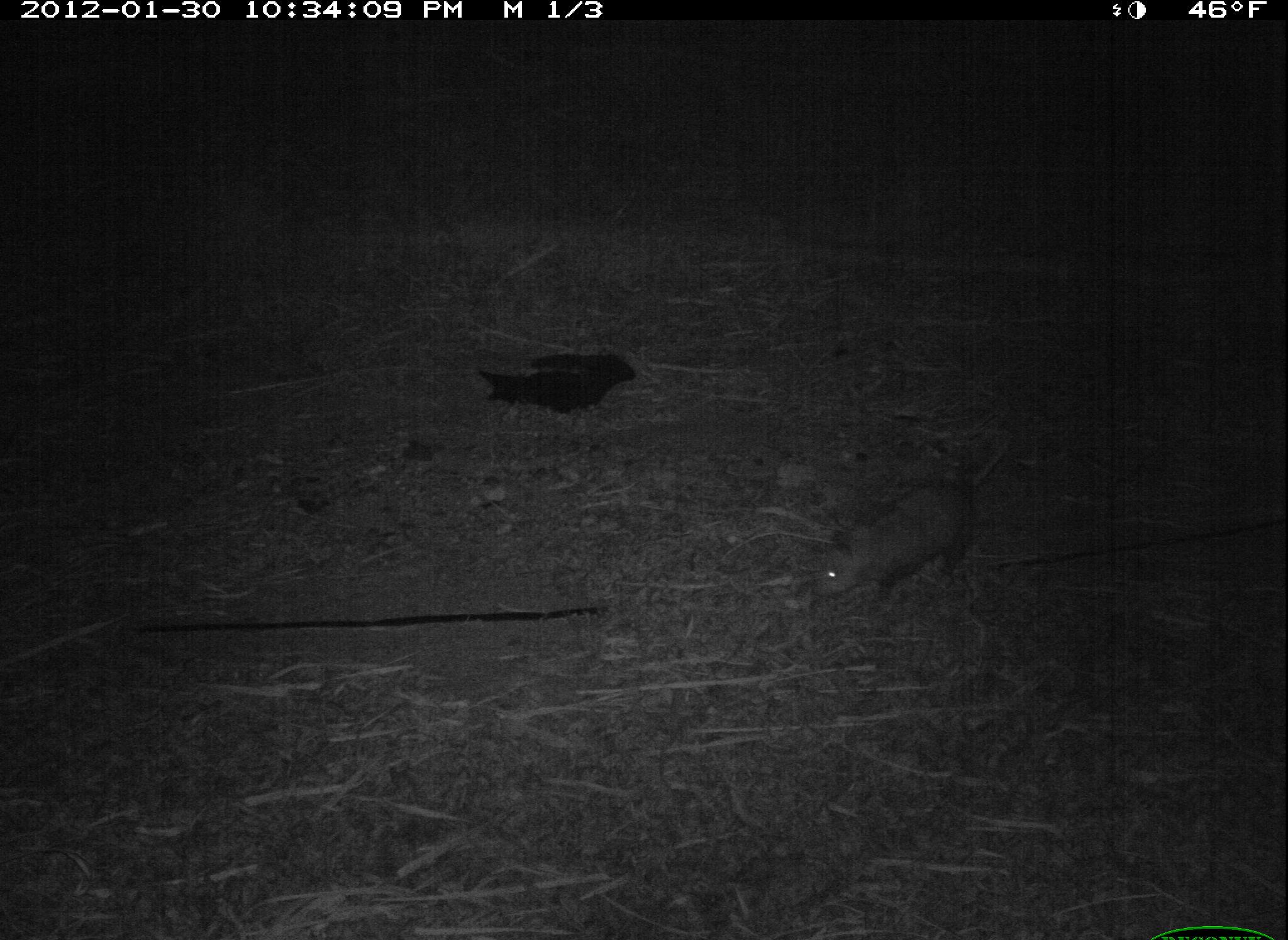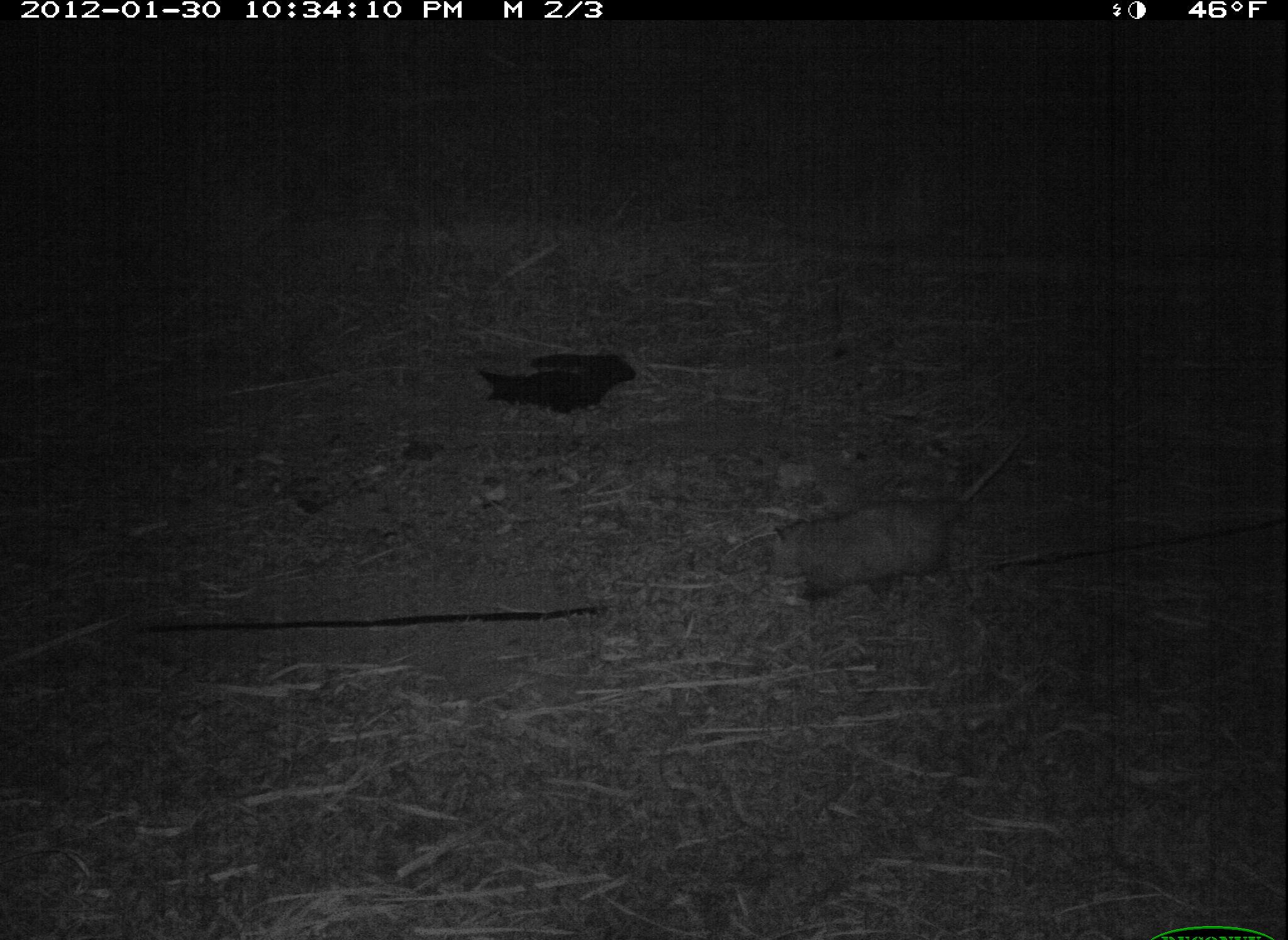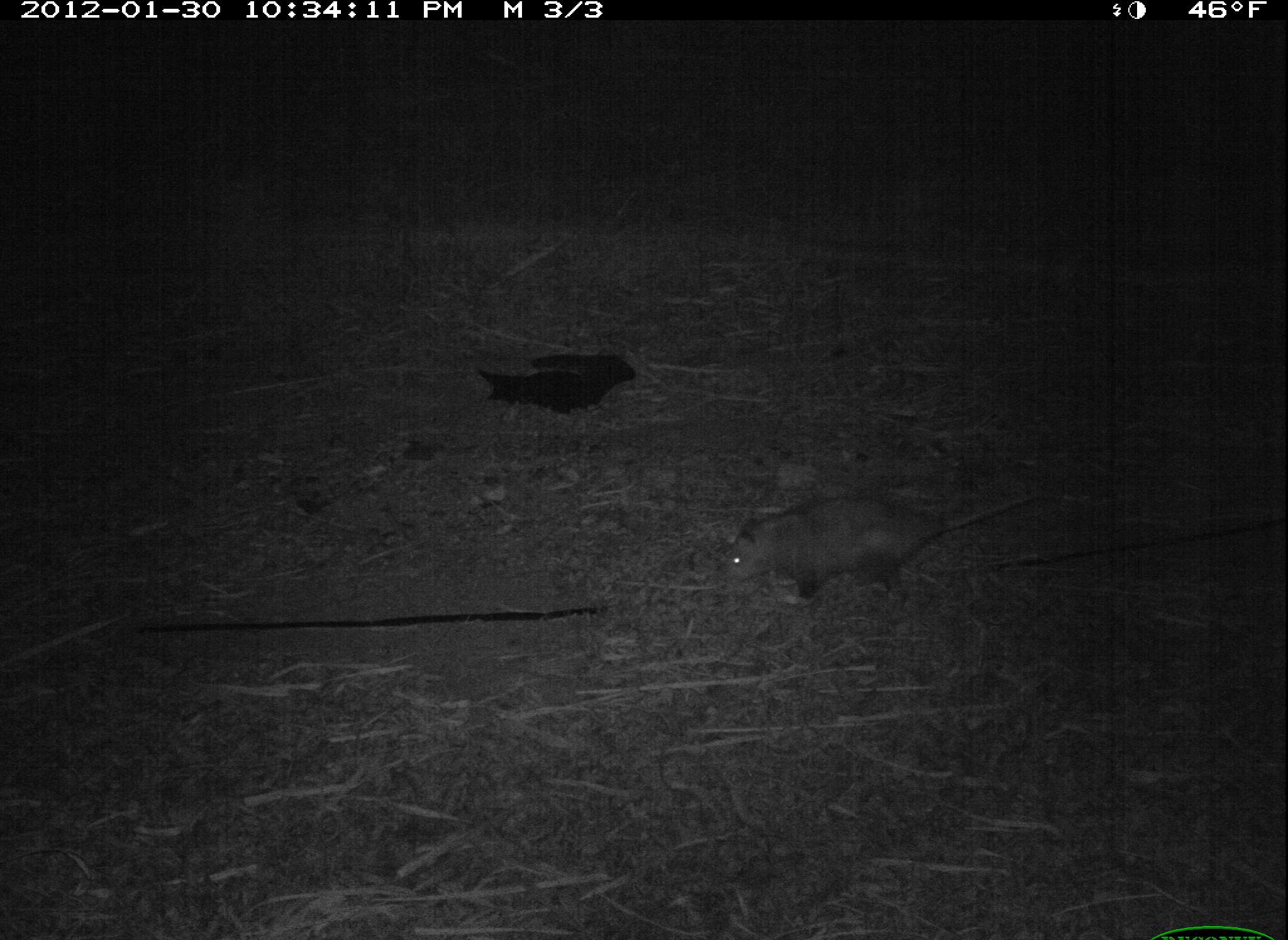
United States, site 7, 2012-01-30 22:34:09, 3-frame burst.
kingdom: Animalia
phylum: Chordata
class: Mammalia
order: Didelphimorphia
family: Didelphidae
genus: Didelphis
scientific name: Didelphis virginiana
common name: virginia opossum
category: opossum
Opossum (virginia opossum) (Didelphis virginiana).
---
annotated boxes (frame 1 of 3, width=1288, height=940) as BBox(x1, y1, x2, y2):
opossum: BBox(795, 416, 1029, 643)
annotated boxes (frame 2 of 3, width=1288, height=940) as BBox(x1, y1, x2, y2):
opossum: BBox(758, 448, 1009, 617)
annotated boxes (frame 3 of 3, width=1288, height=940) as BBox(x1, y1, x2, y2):
opossum: BBox(708, 478, 1050, 615)